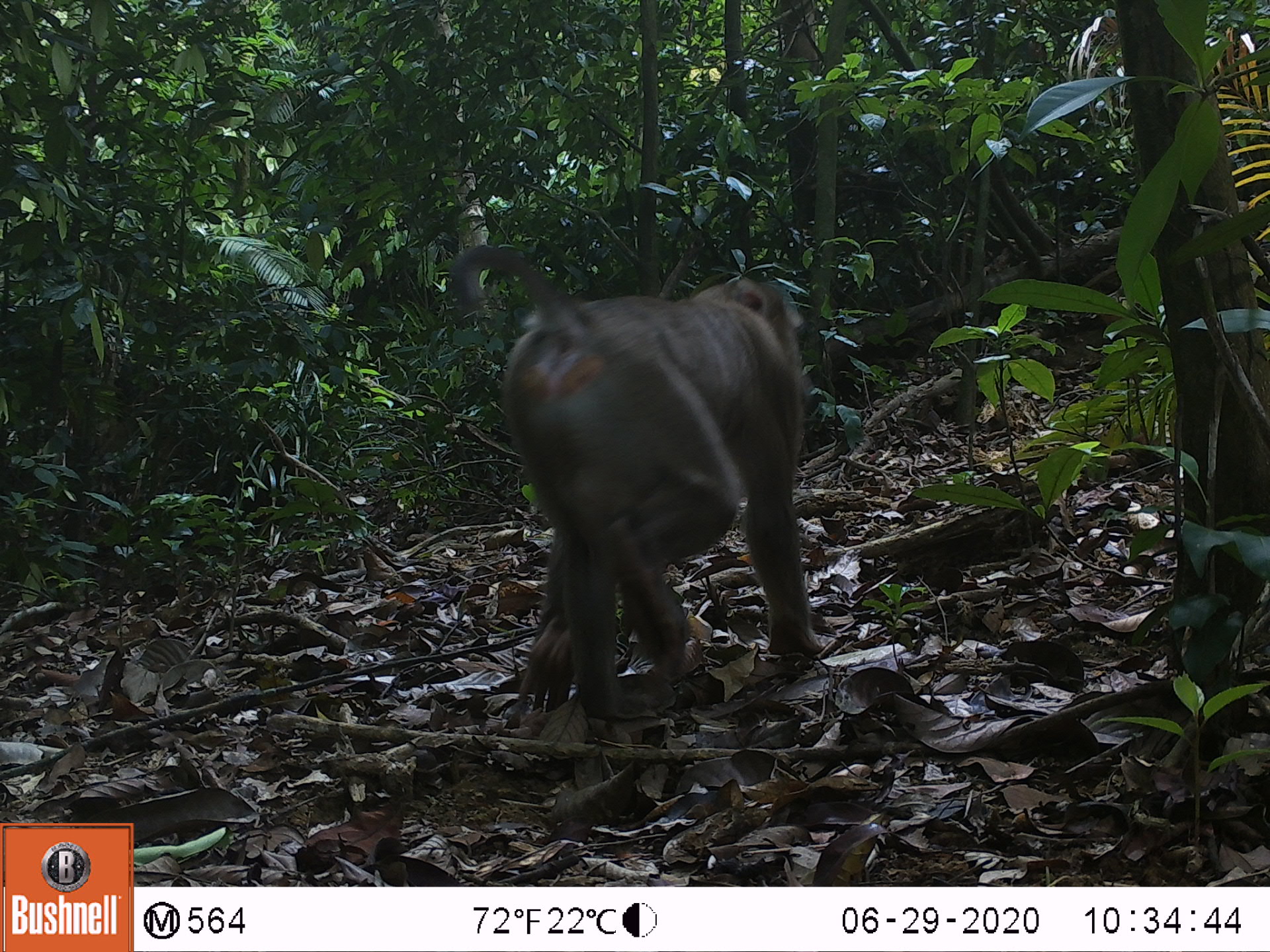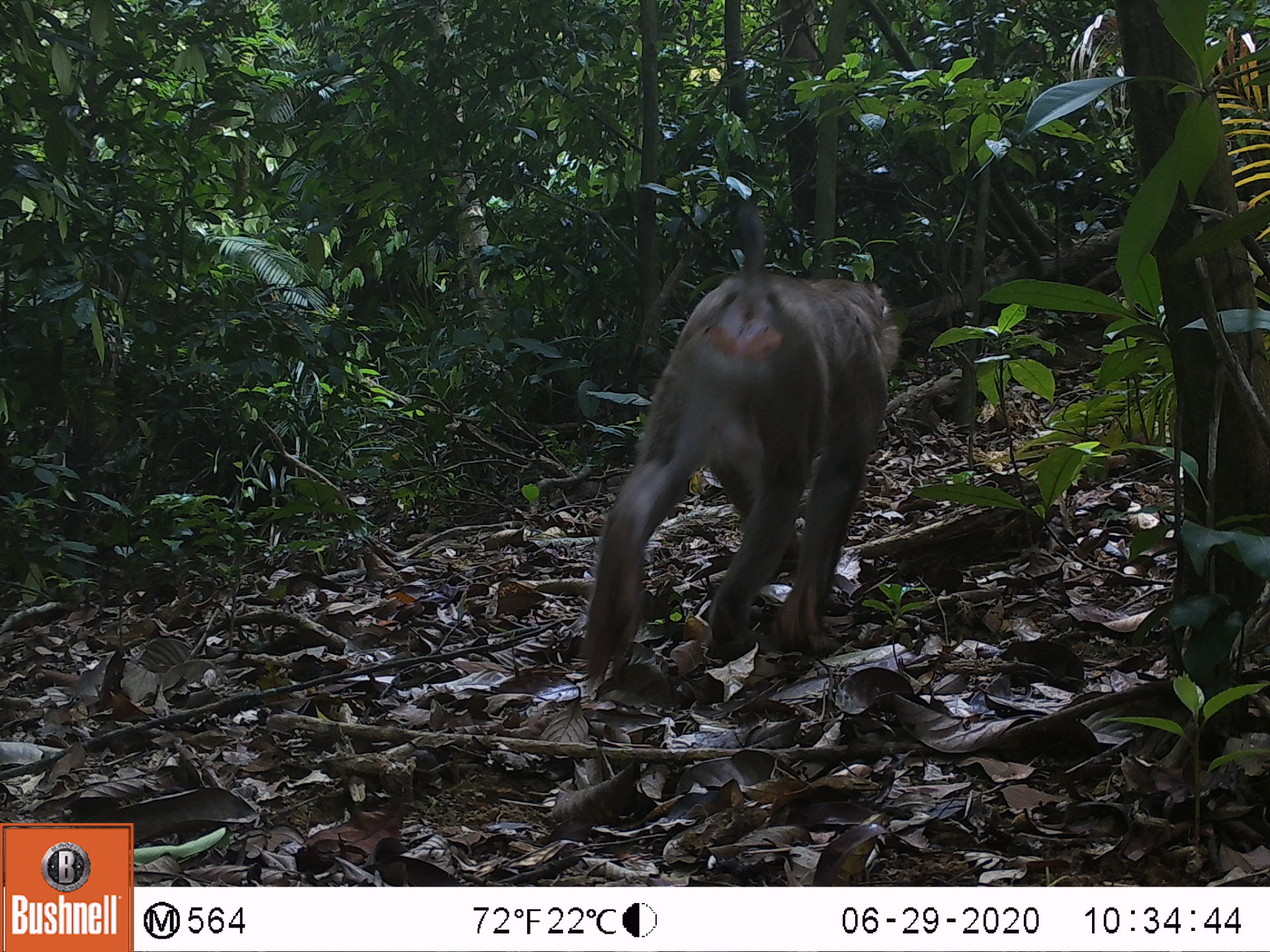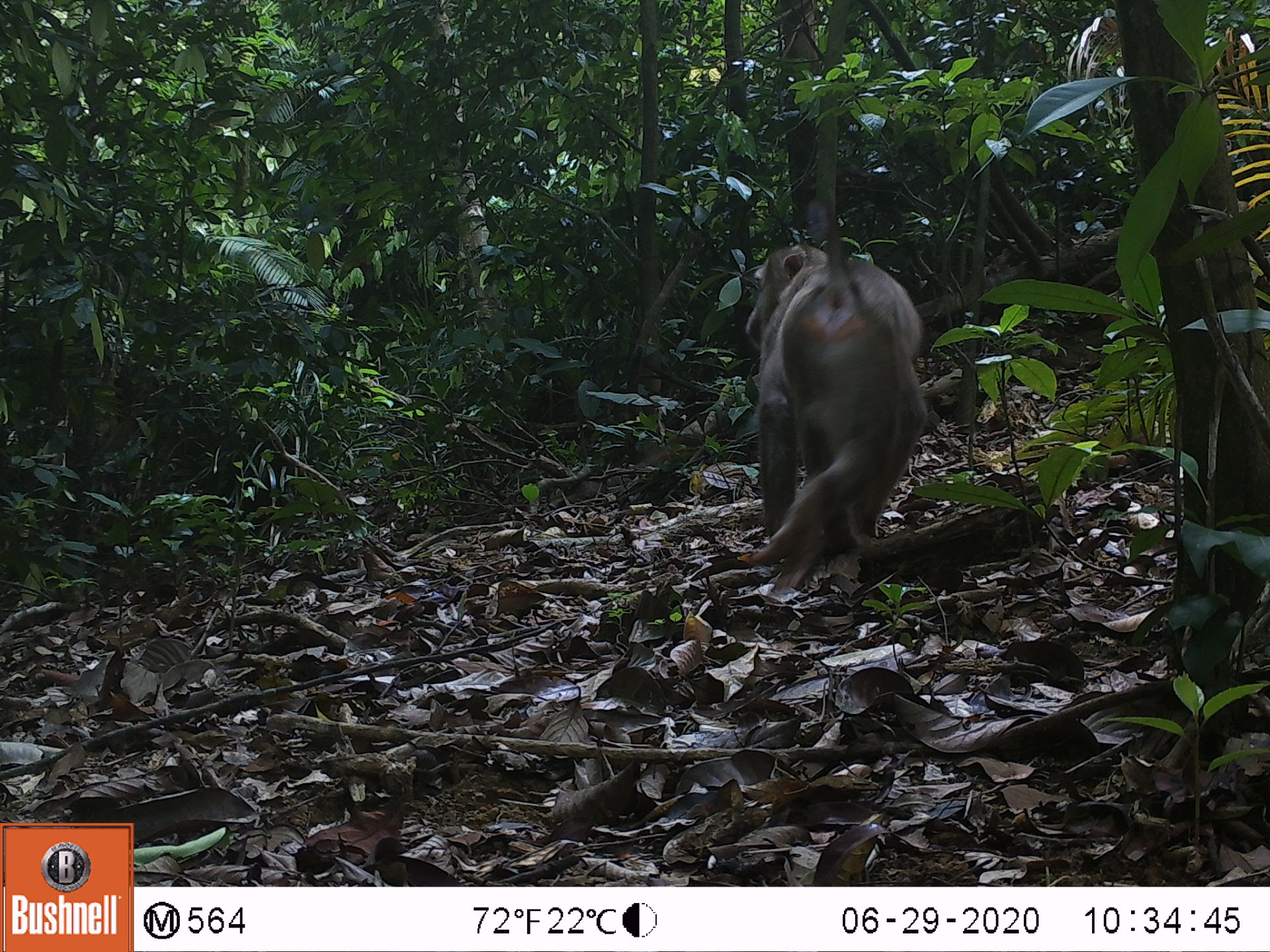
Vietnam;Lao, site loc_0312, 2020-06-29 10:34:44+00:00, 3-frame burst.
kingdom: Animalia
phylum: Chordata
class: Mammalia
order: Primates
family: Cercopithecidae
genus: Macaca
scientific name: Macaca nemestrina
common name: pig-tailed macaque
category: pig tailed macaque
Pig tailed macaque (pig-tailed macaque) (Macaca nemestrina). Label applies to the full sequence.